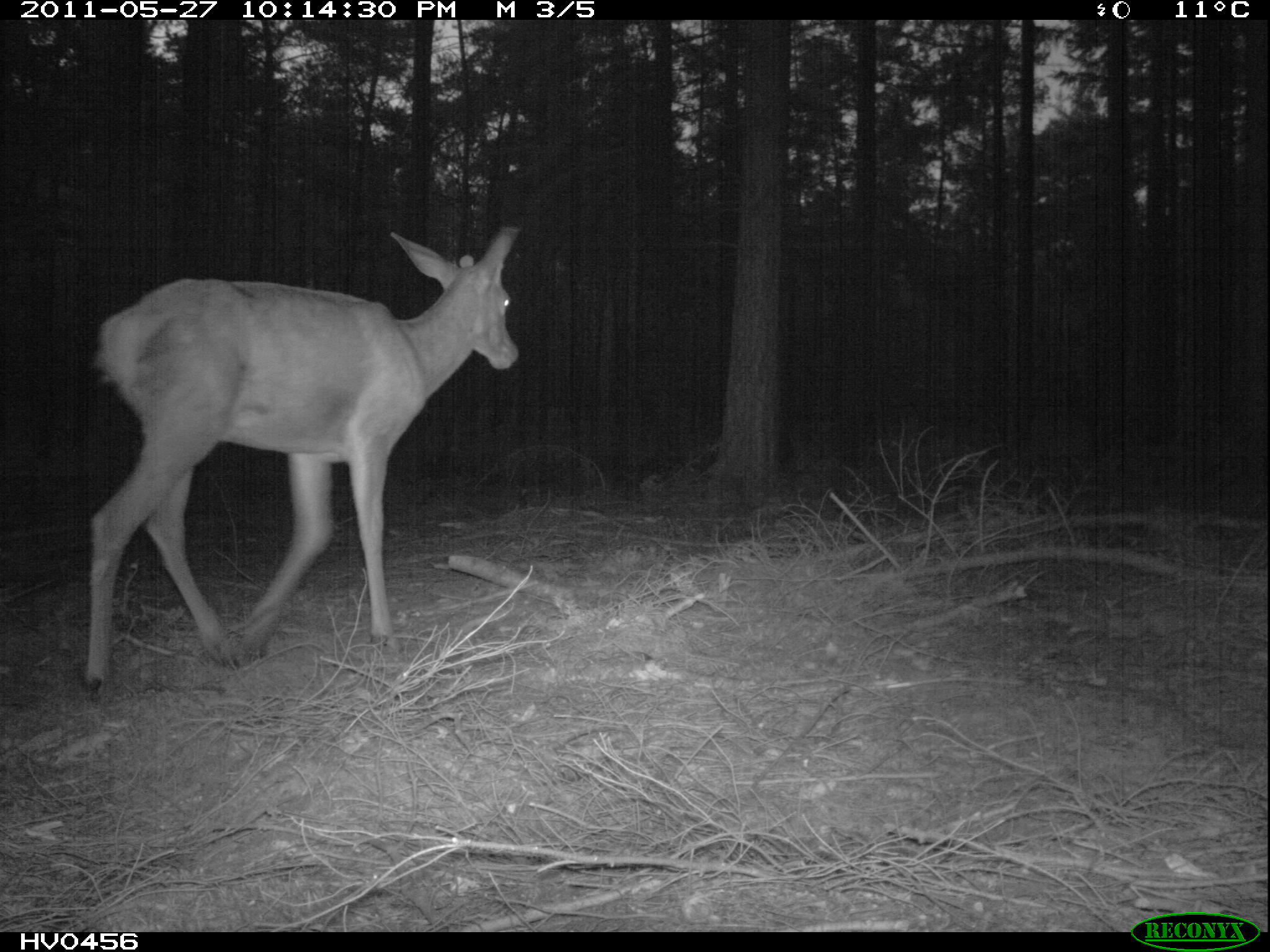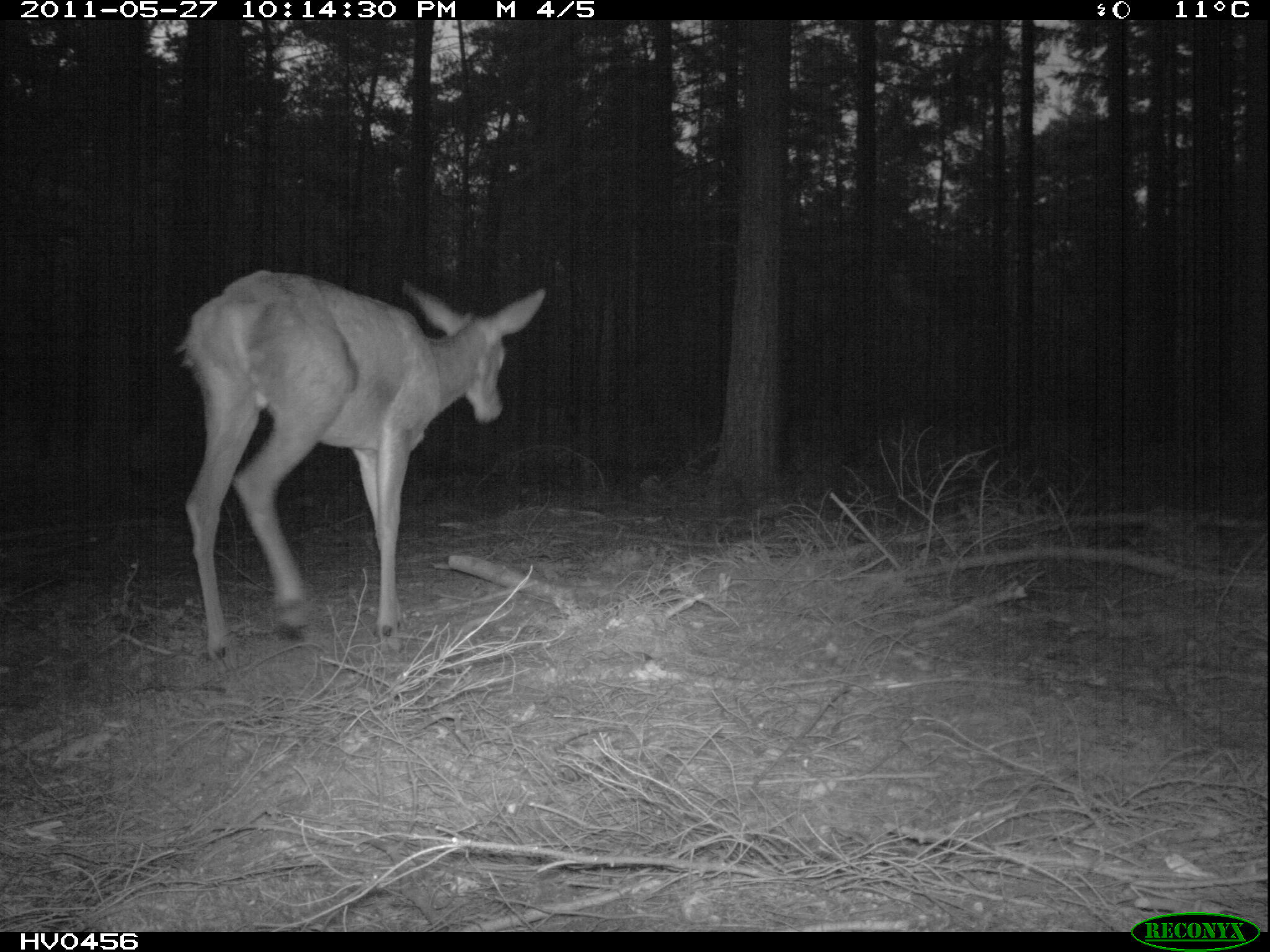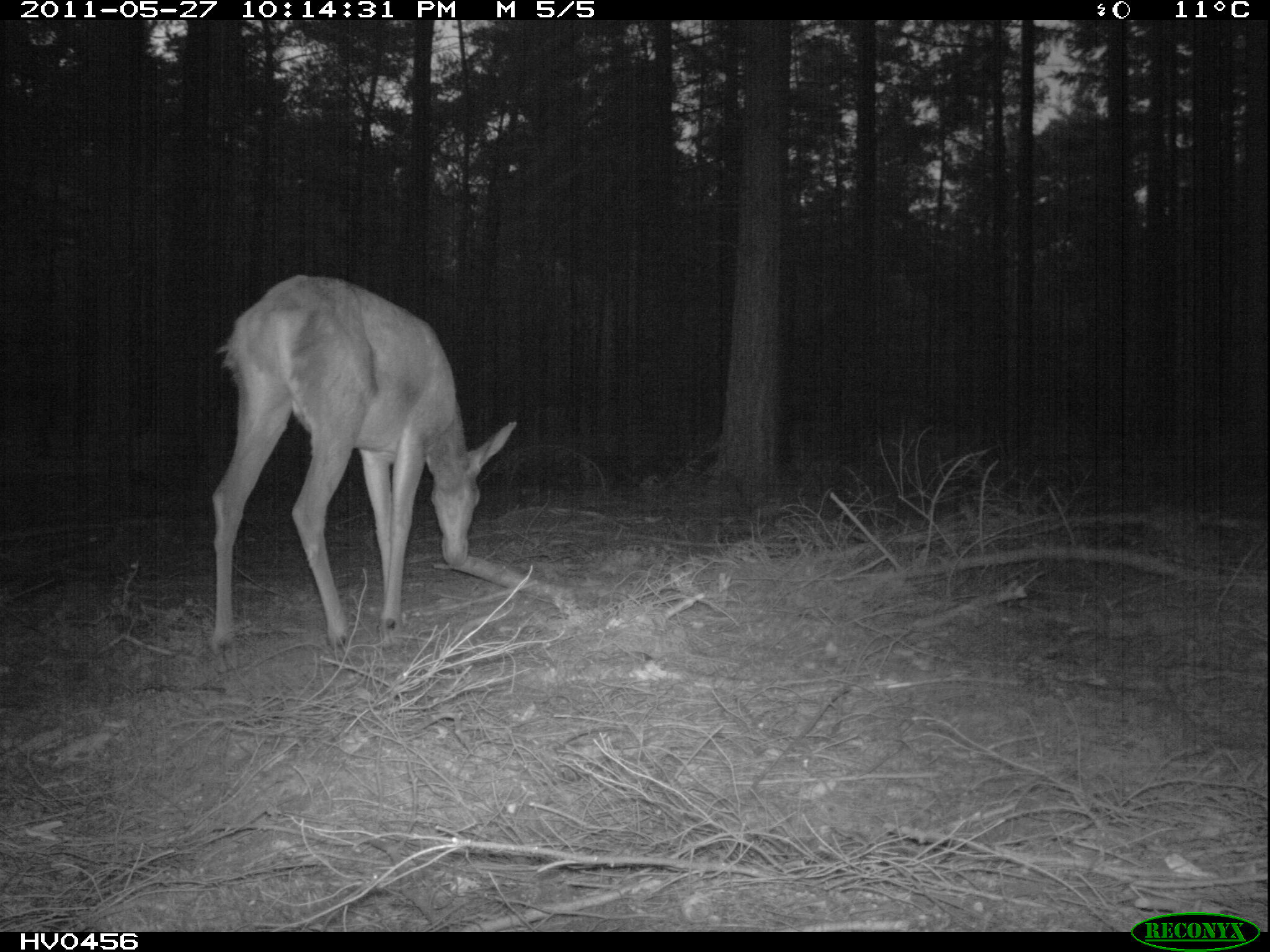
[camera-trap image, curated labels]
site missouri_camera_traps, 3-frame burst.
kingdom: Animalia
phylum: Chordata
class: Mammalia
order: Artiodactyla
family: Cervidae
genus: Cervus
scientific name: Cervus elaphus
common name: red deer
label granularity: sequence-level